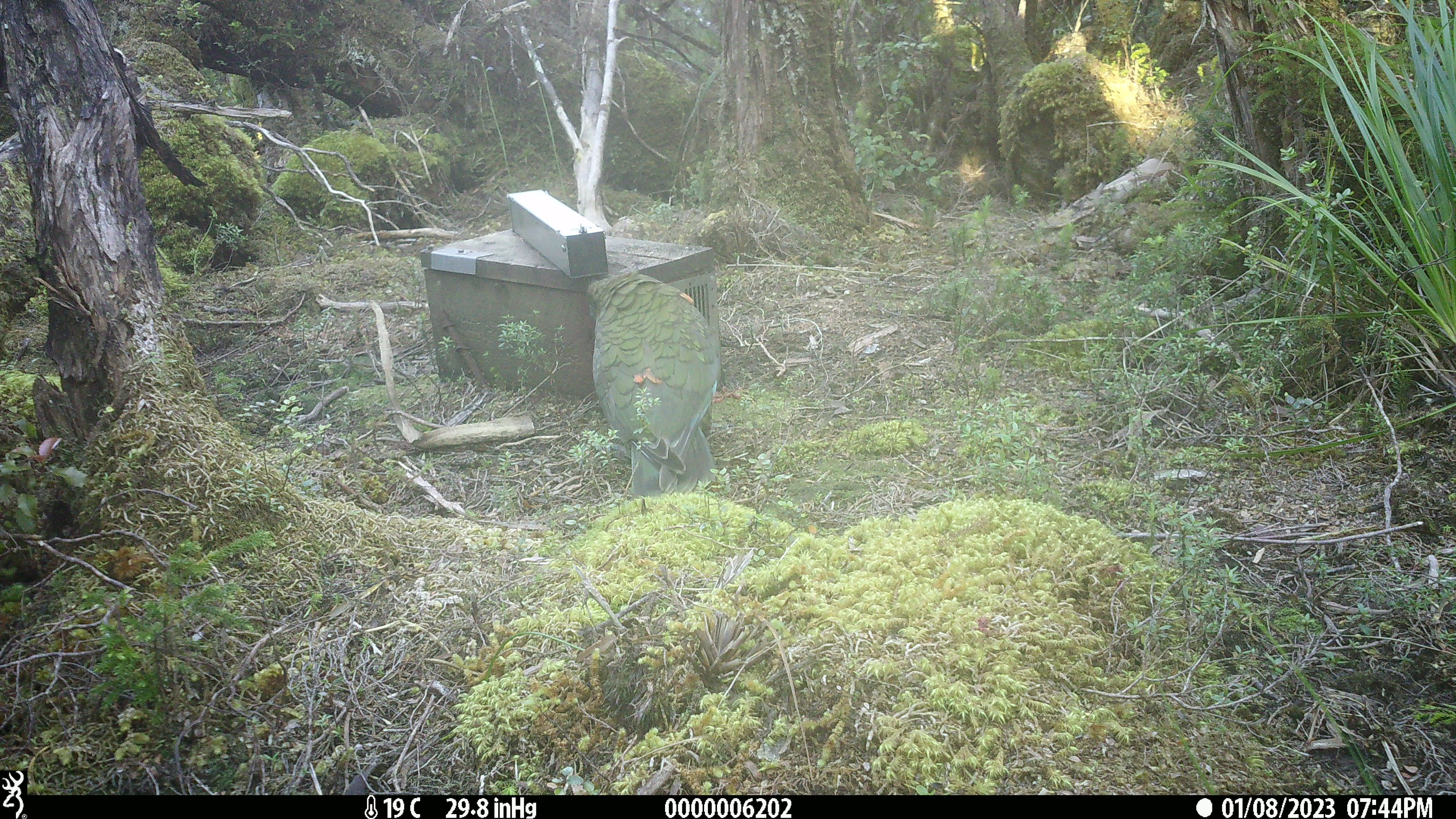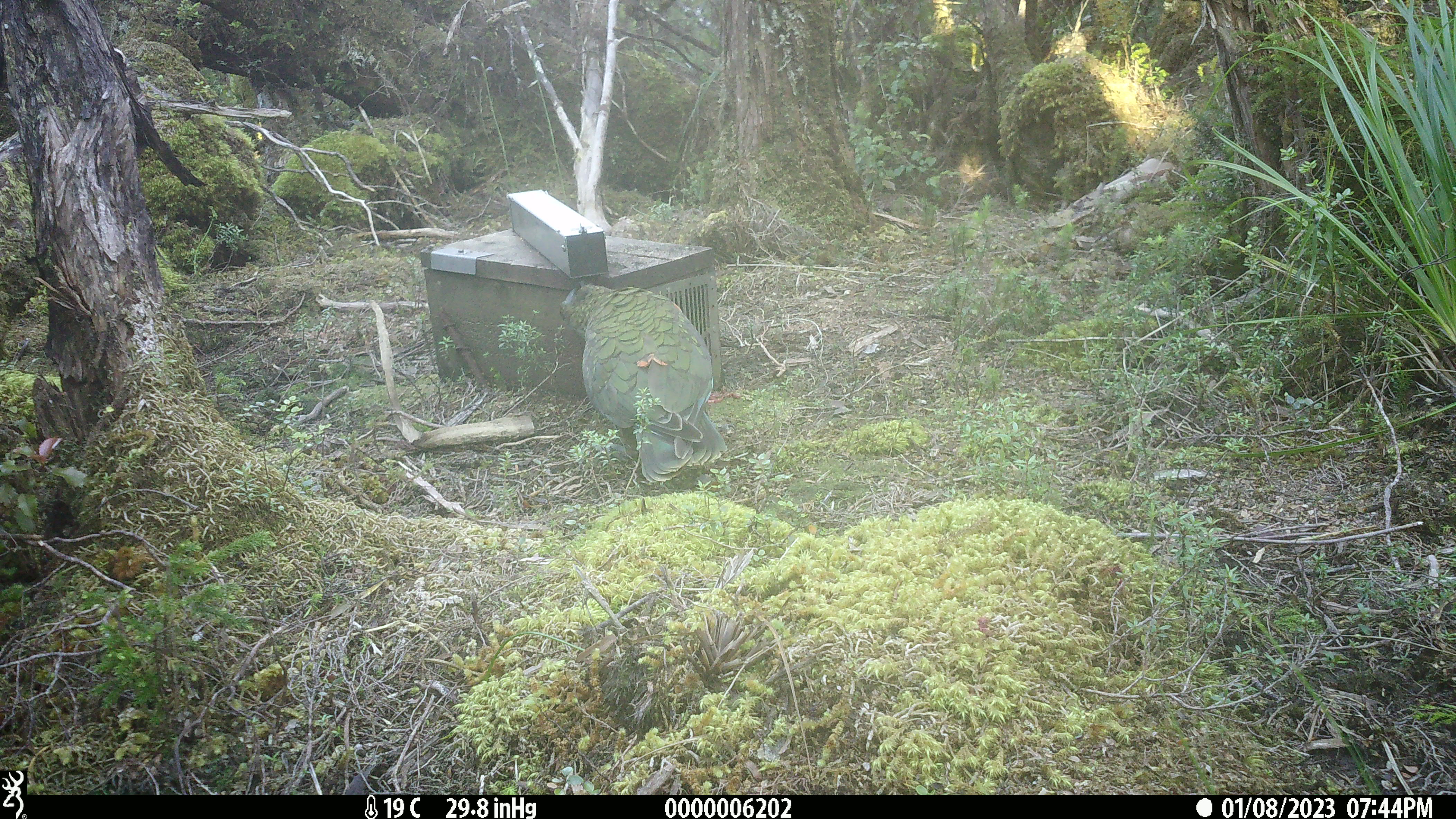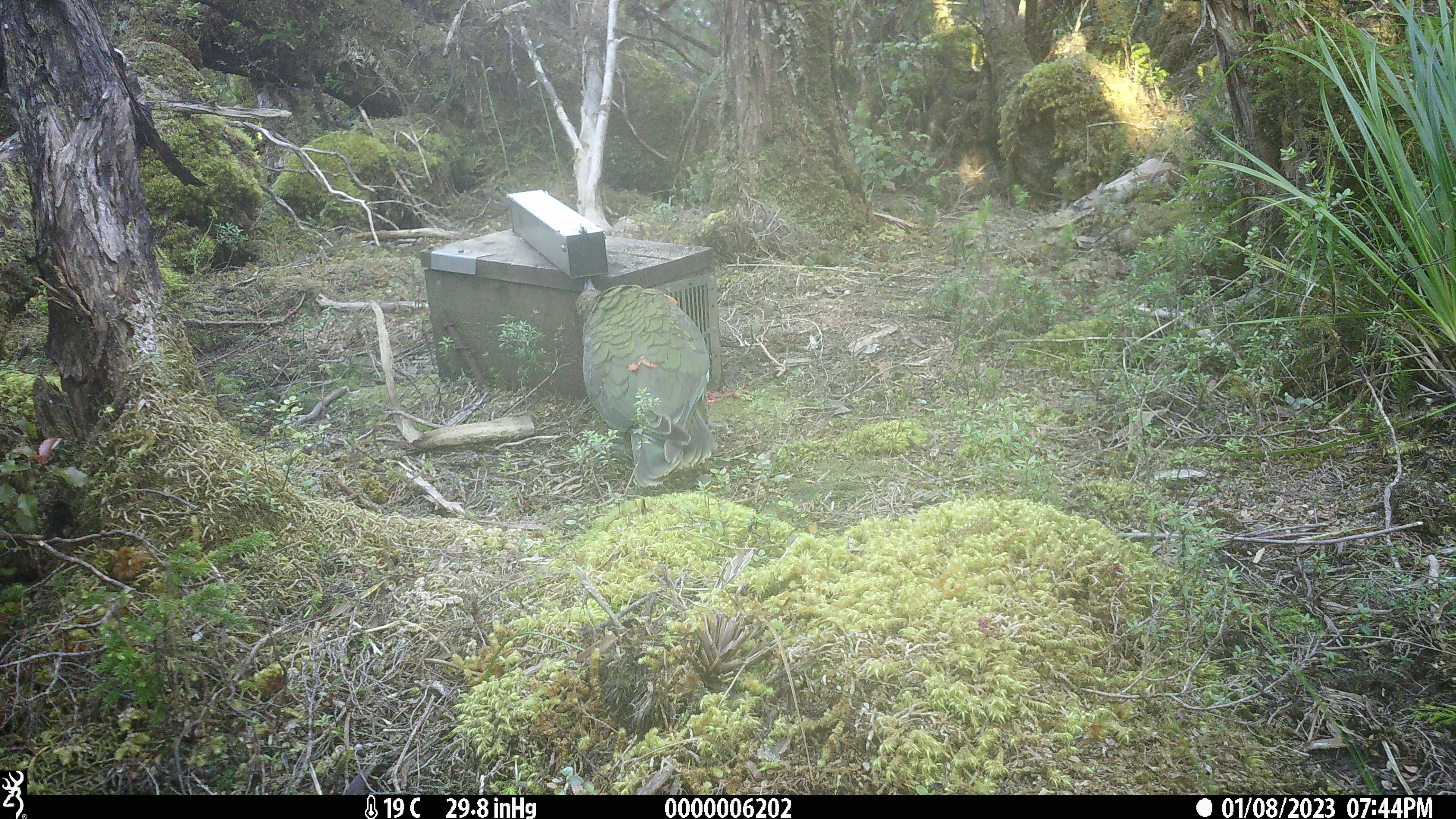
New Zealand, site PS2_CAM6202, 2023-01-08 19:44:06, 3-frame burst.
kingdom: Animalia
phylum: Chordata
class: Aves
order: Psittaciformes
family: Strigopidae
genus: Nestor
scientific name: Nestor notabilis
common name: kea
Kea (Nestor notabilis).